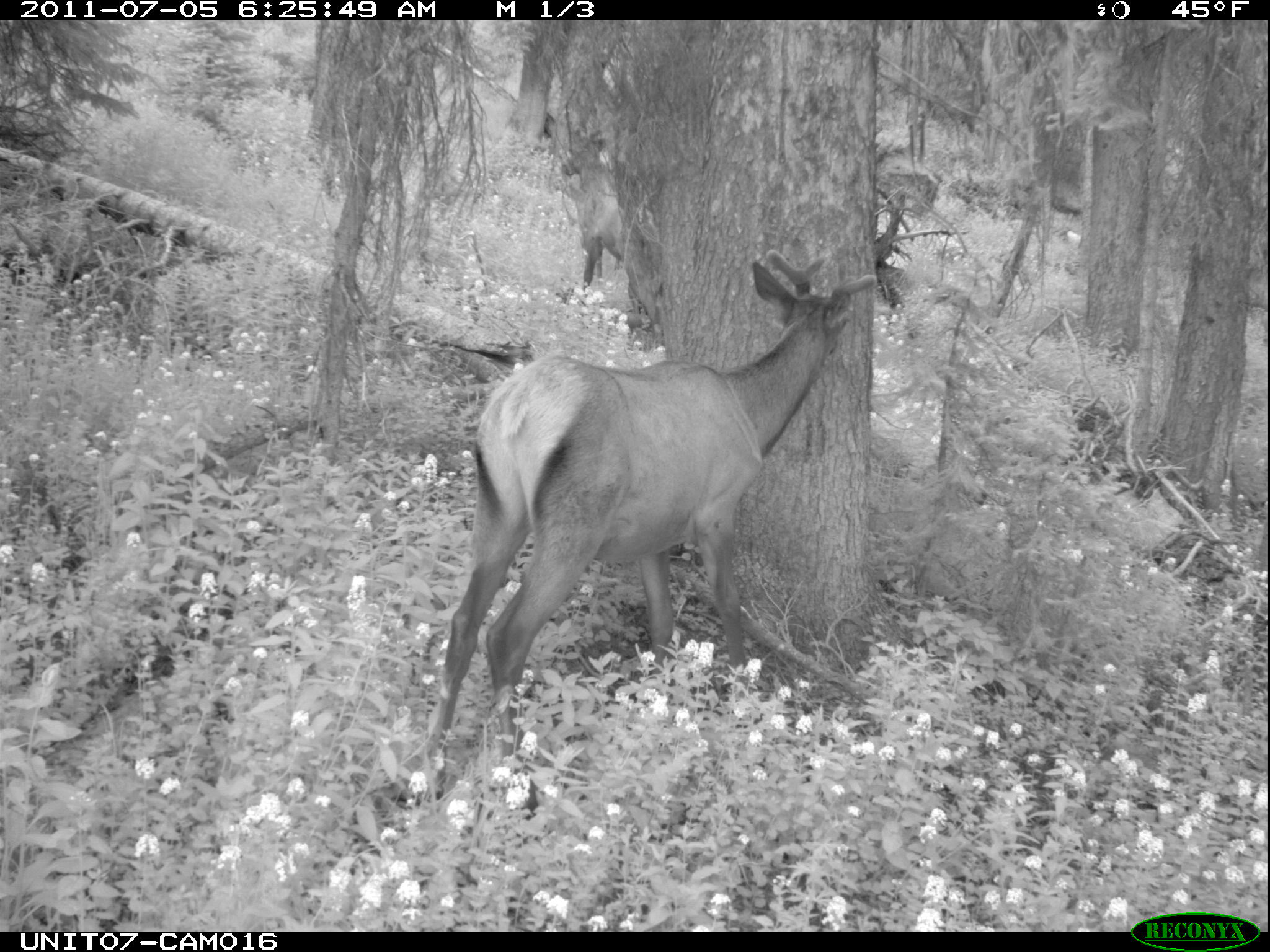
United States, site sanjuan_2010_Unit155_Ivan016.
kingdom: Animalia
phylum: Chordata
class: Mammalia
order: Artiodactyla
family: Cervidae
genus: Cervus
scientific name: Cervus elaphus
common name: red deer